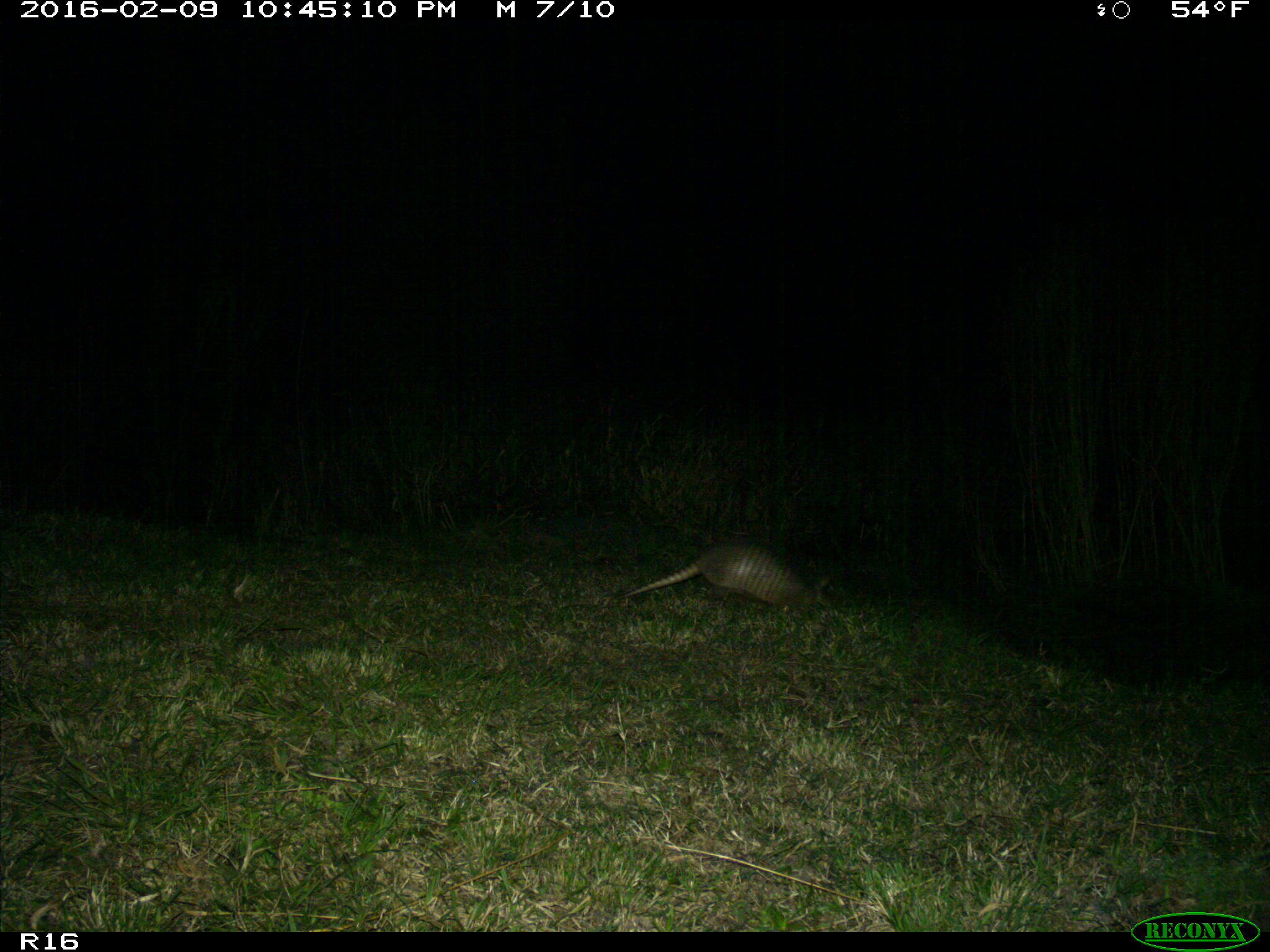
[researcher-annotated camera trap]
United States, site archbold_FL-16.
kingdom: Animalia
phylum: Chordata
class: Mammalia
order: Cingulata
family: Dasypodidae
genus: Dasypus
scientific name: Dasypus novemcinctus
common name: nine-banded armadillo